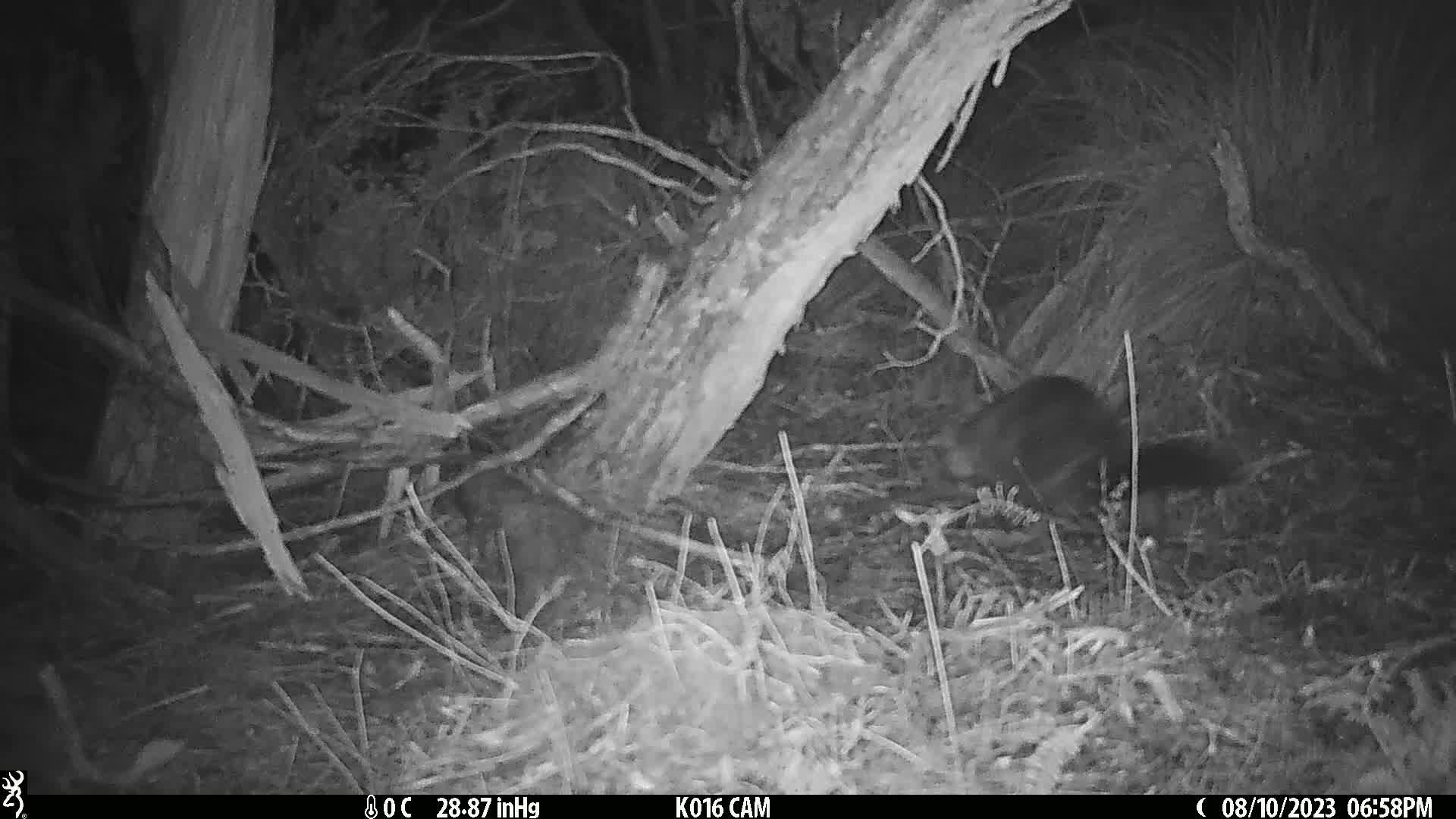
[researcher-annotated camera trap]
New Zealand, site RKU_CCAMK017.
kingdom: Animalia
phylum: Chordata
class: Mammalia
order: Diprotodontia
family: Phalangeridae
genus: Trichosurus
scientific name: Trichosurus vulpecula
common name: common brushtail possum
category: possum